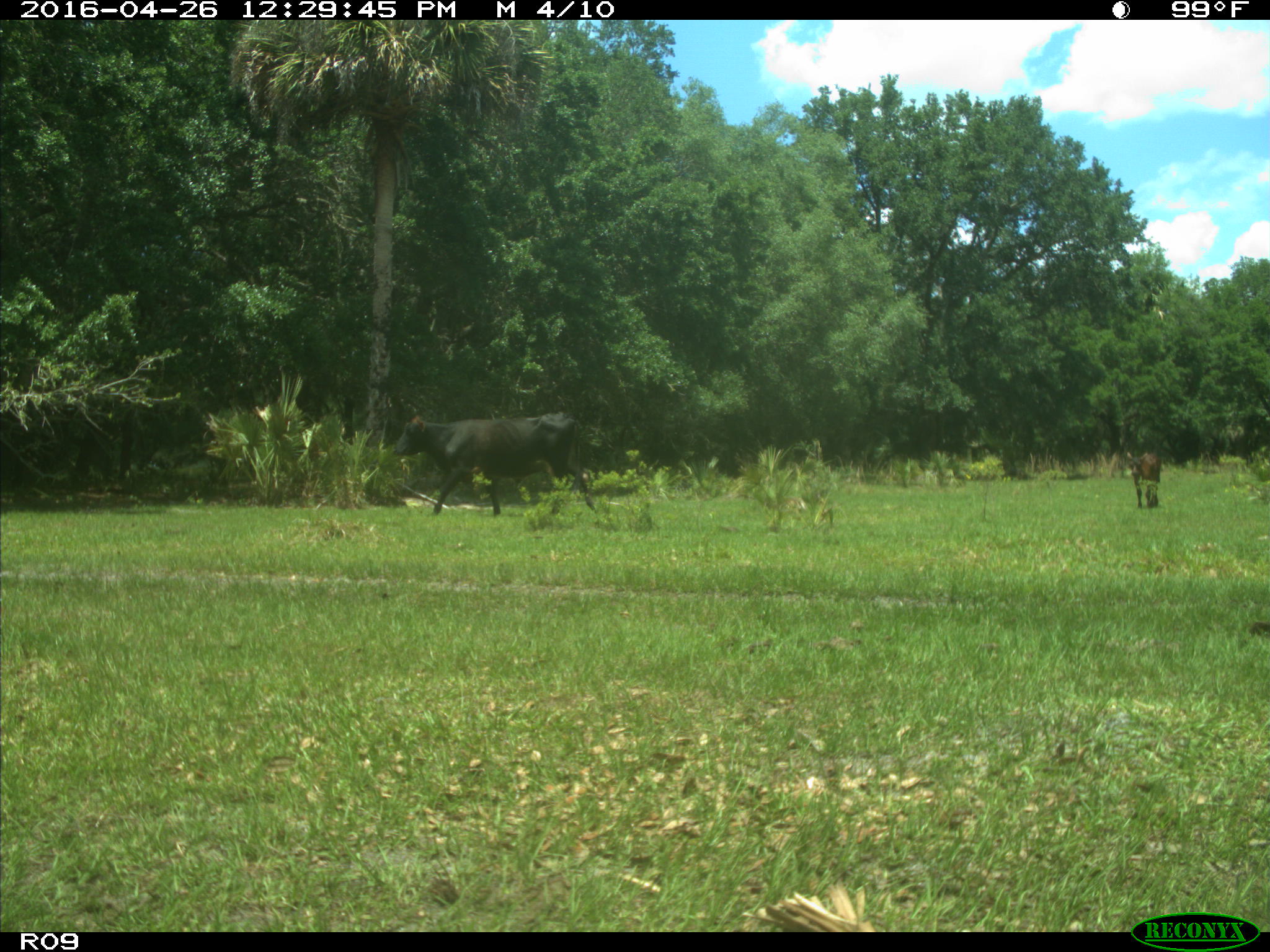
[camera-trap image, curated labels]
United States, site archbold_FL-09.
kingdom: Animalia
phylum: Chordata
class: Mammalia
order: Artiodactyla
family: Bovidae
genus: Bos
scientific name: Bos taurus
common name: domestic cow